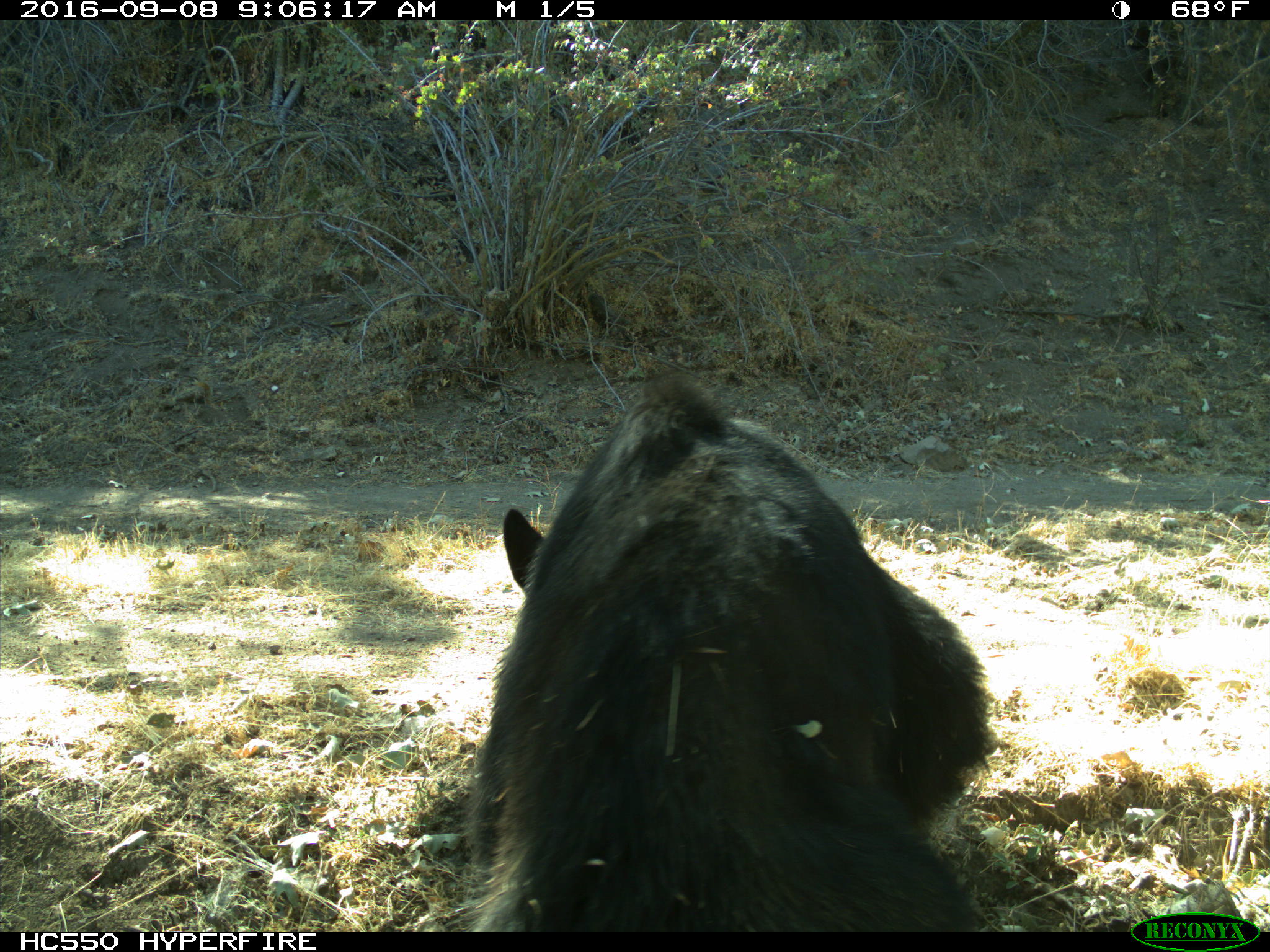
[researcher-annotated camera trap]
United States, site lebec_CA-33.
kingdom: Animalia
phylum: Chordata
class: Mammalia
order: Carnivora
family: Ursidae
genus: Ursus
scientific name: Ursus americanus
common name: american black bear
Ursus americanus (american black bear).